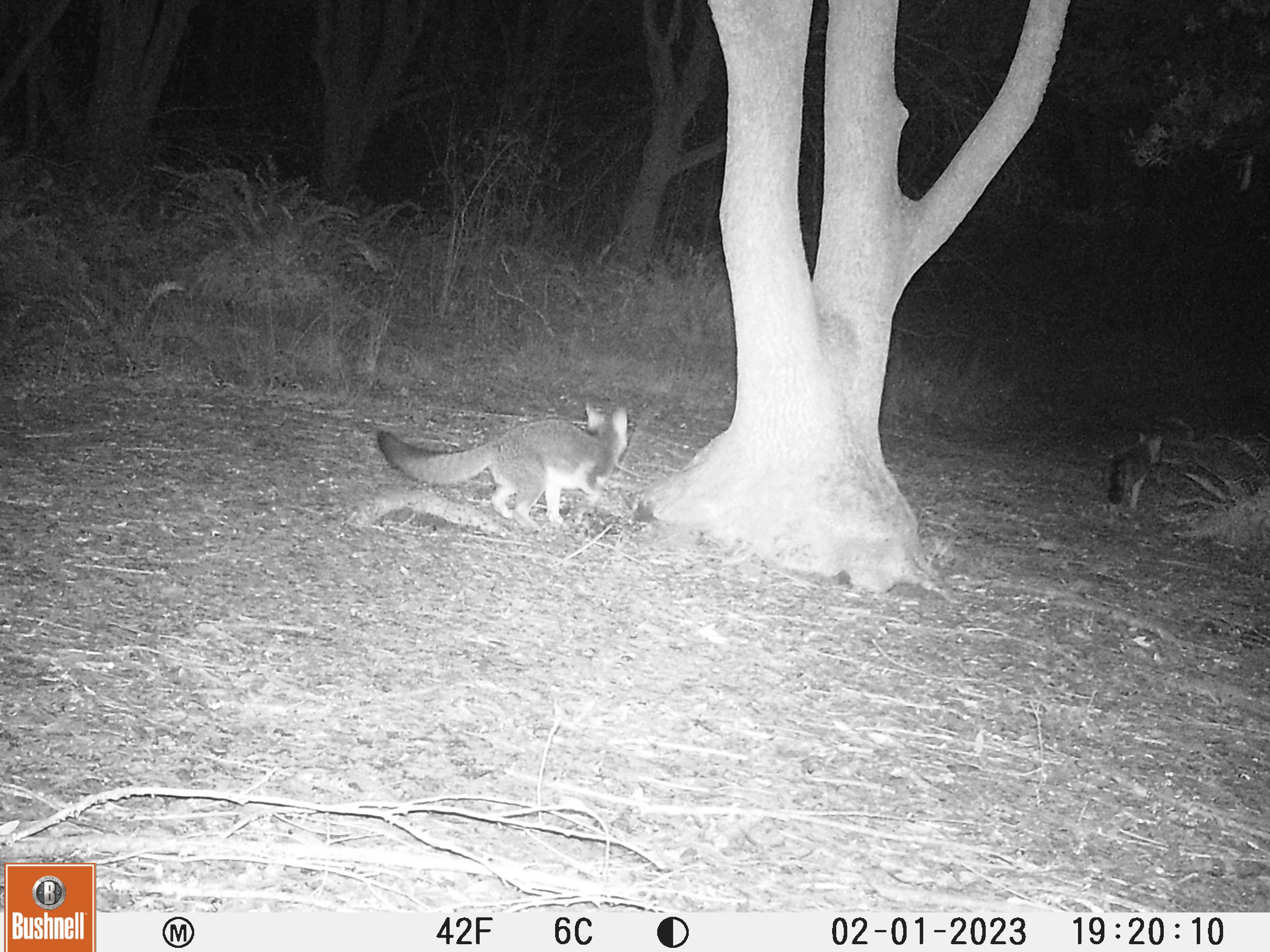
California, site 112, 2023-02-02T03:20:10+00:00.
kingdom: Animalia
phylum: Chordata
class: Mammalia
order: Carnivora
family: Canidae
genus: Urocyon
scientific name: Urocyon cinereoargenteus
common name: gray fox